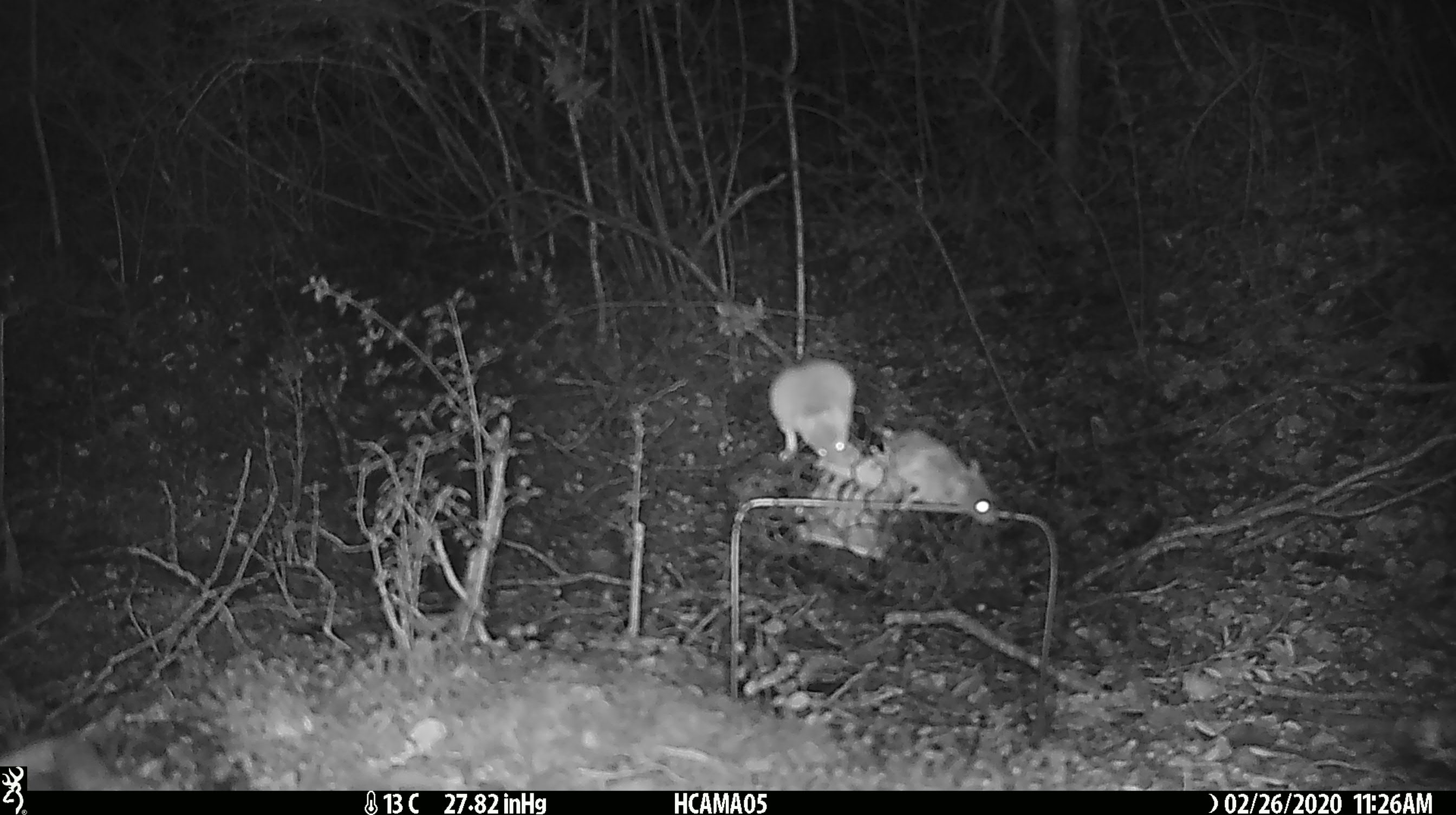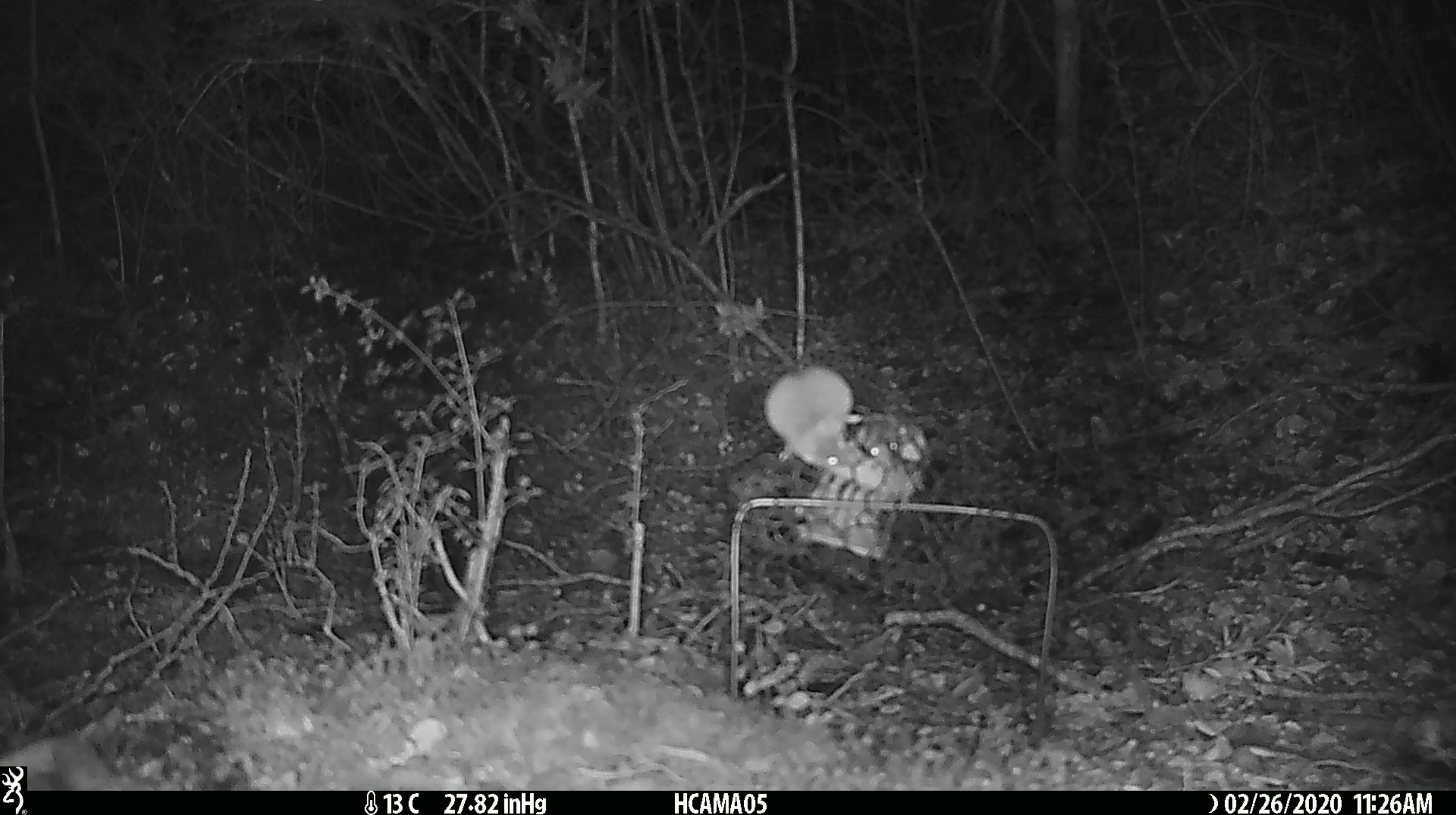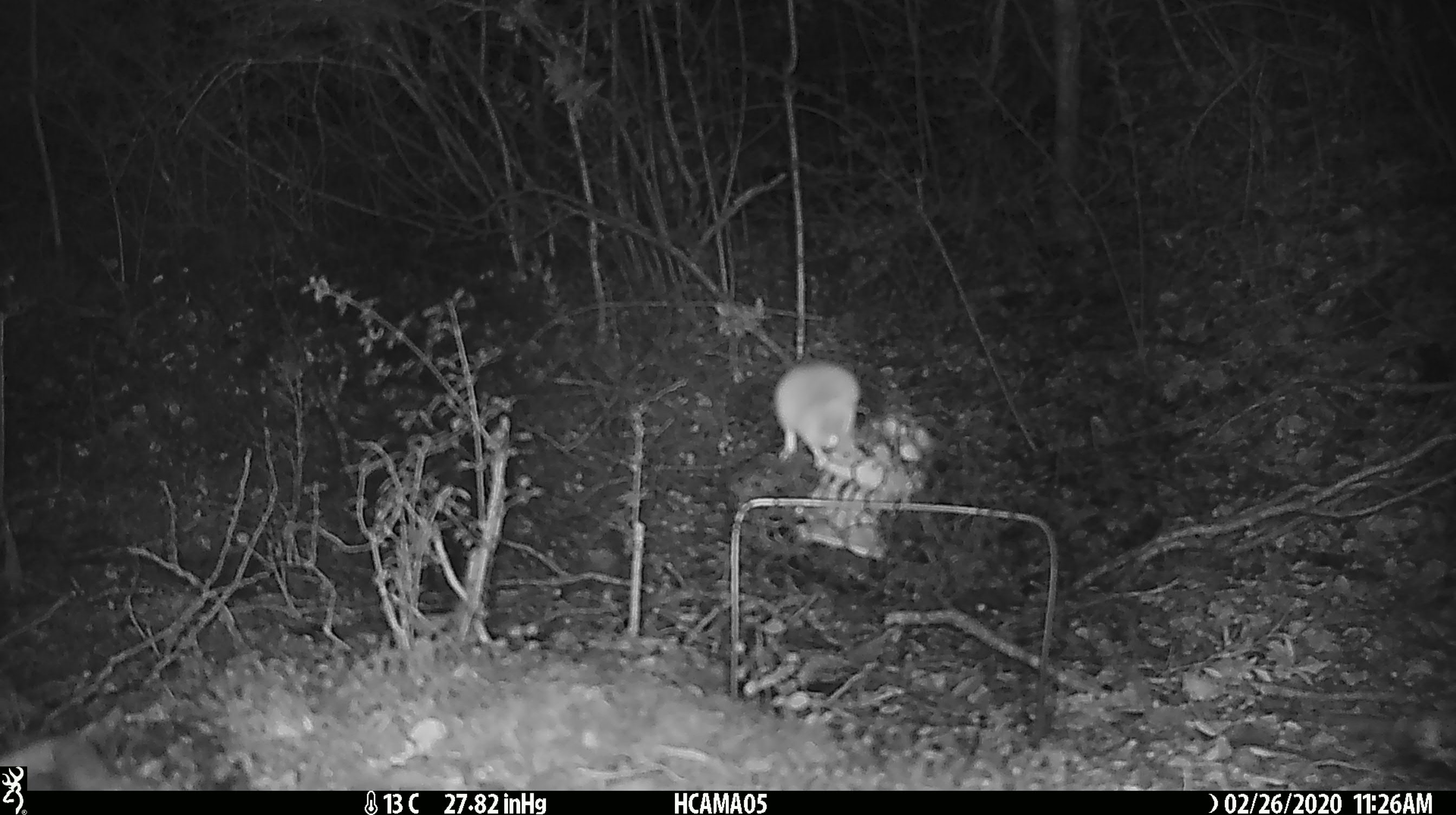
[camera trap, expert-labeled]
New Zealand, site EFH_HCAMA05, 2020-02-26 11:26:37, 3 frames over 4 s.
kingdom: Animalia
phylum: Chordata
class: Mammalia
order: Rodentia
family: Muridae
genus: Mus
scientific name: Mus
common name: mouse